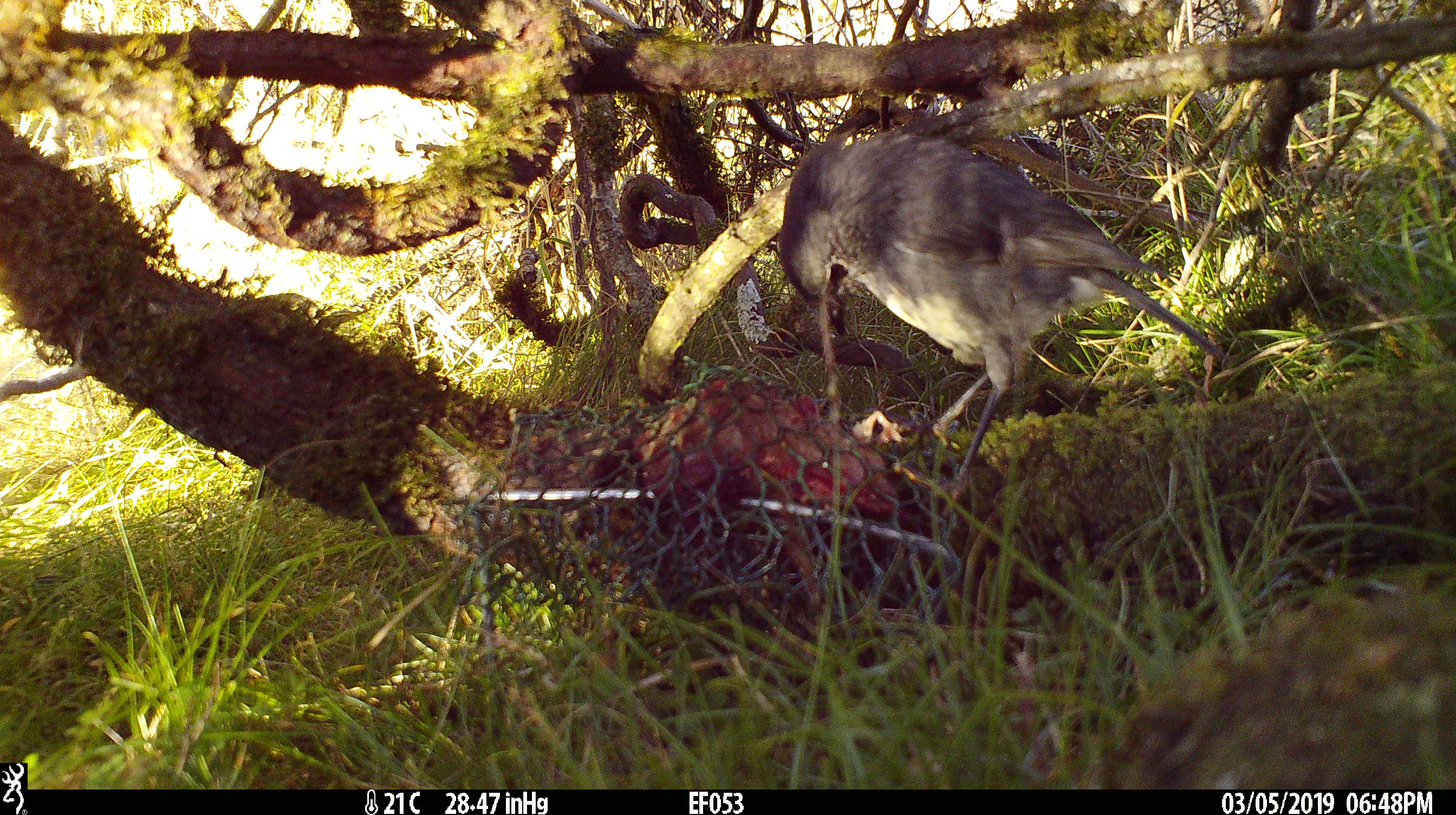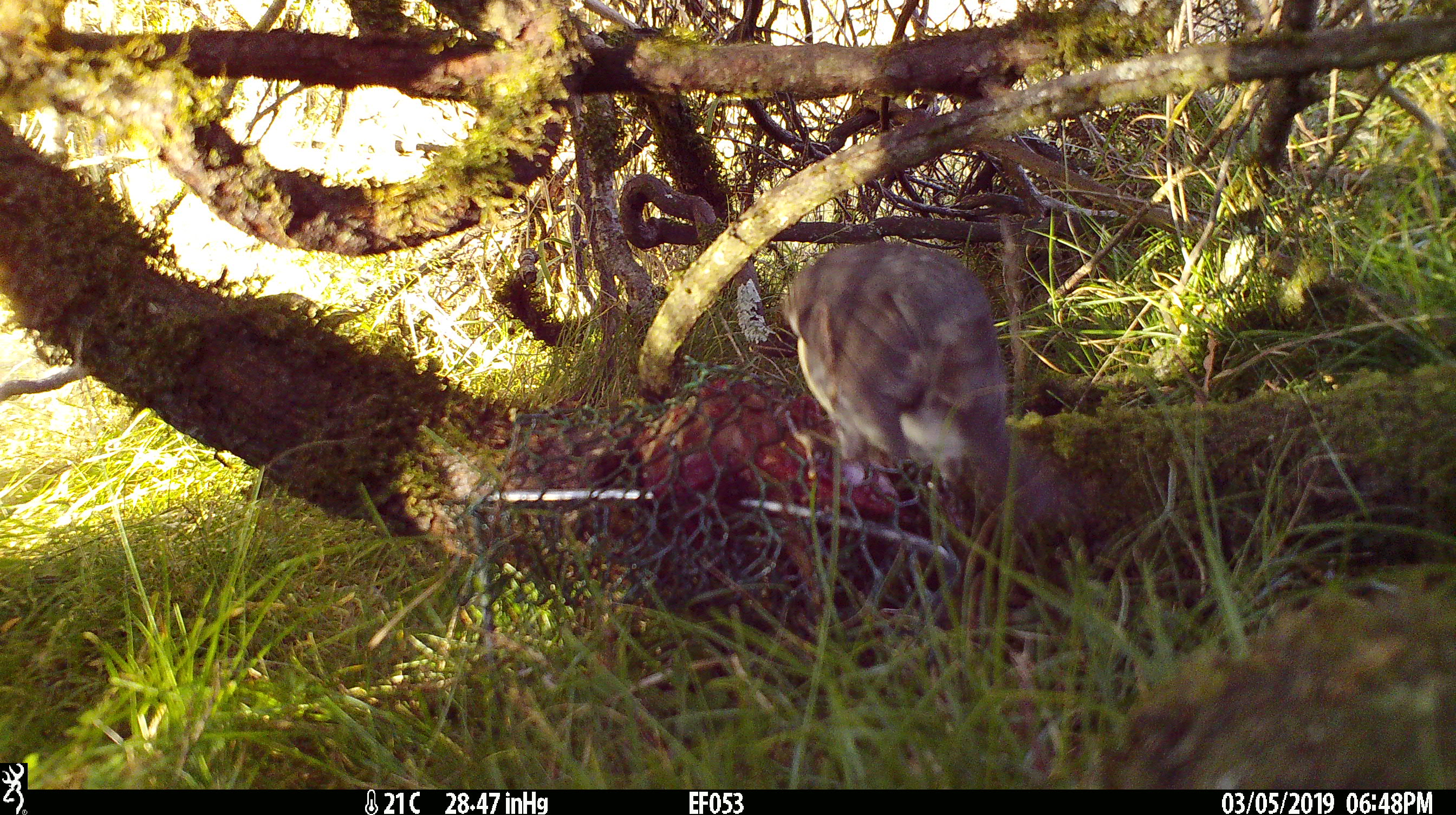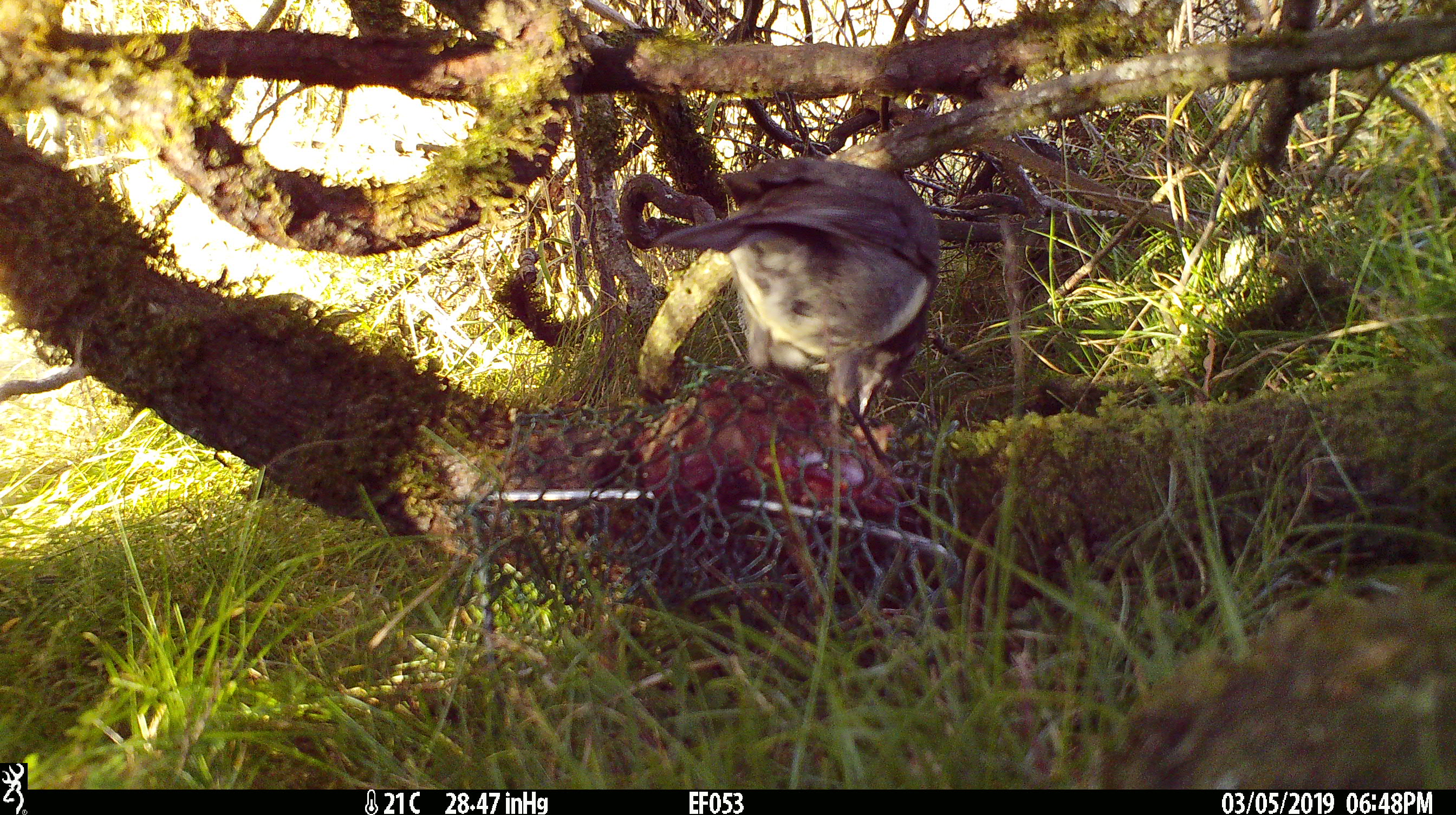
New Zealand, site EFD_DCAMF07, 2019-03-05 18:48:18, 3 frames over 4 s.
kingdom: Animalia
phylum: Chordata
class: Aves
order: Passeriformes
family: Petroicidae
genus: Petroica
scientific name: Petroica australis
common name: new zealand robin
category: robin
Robin (new zealand robin) (Petroica australis).